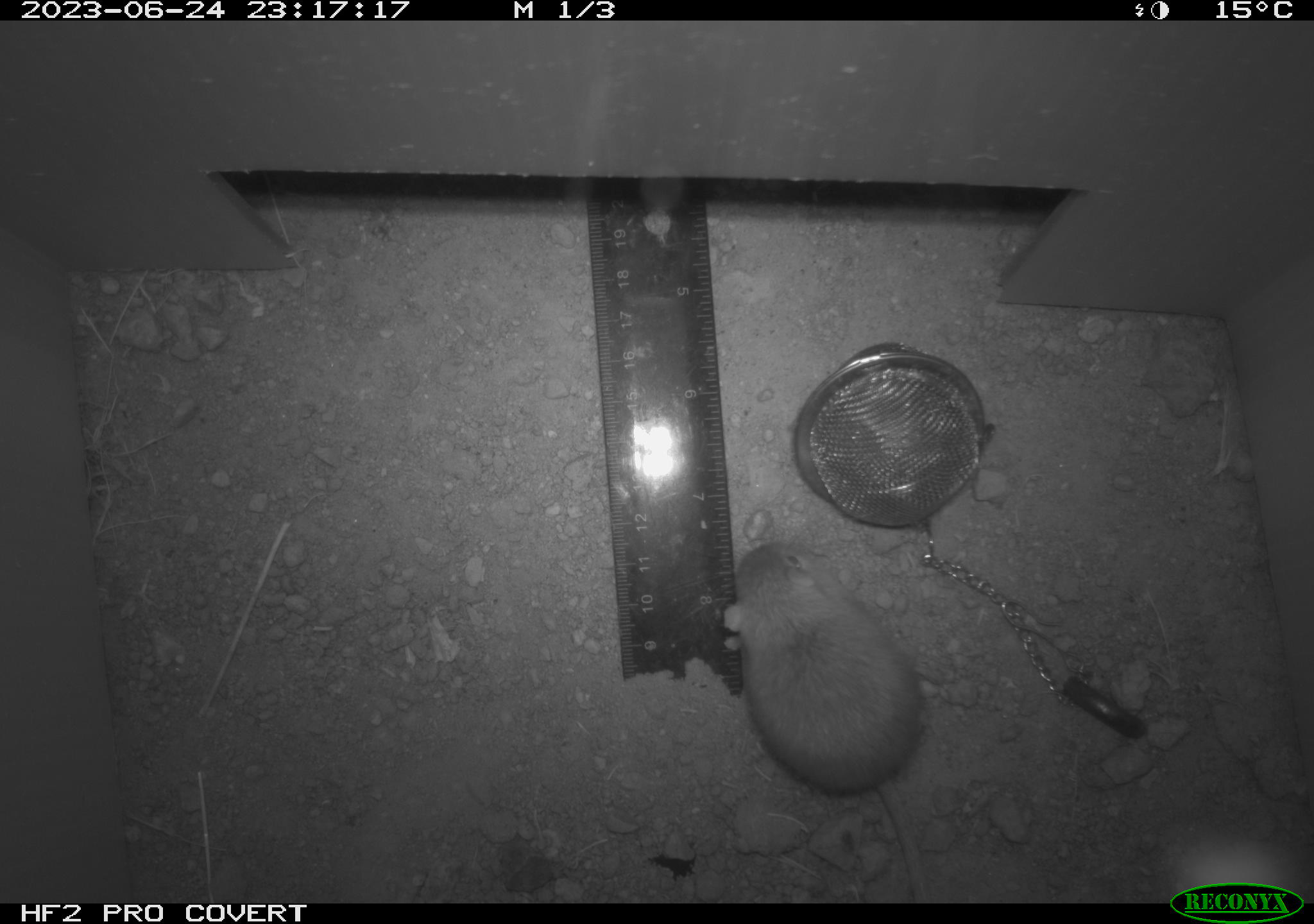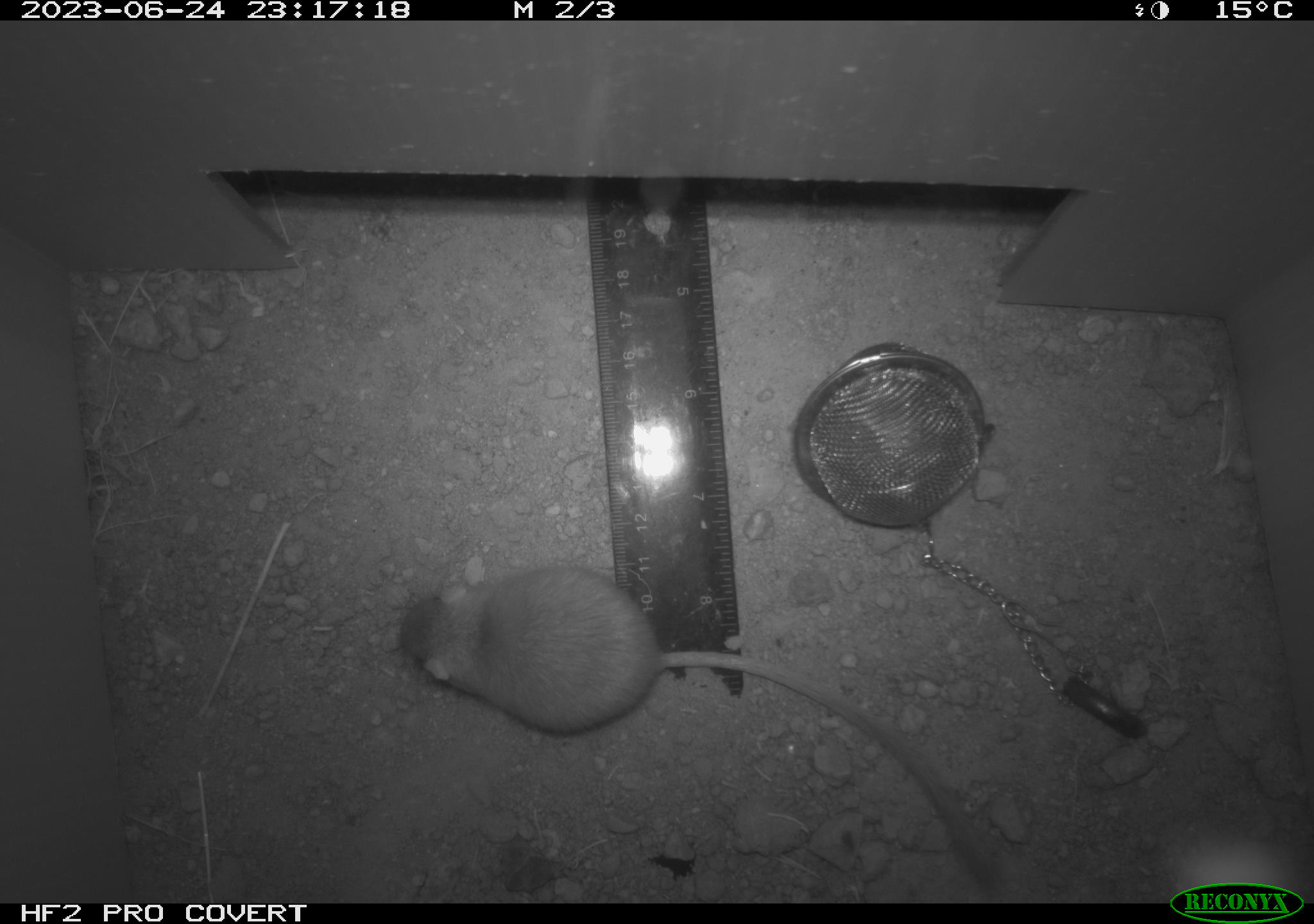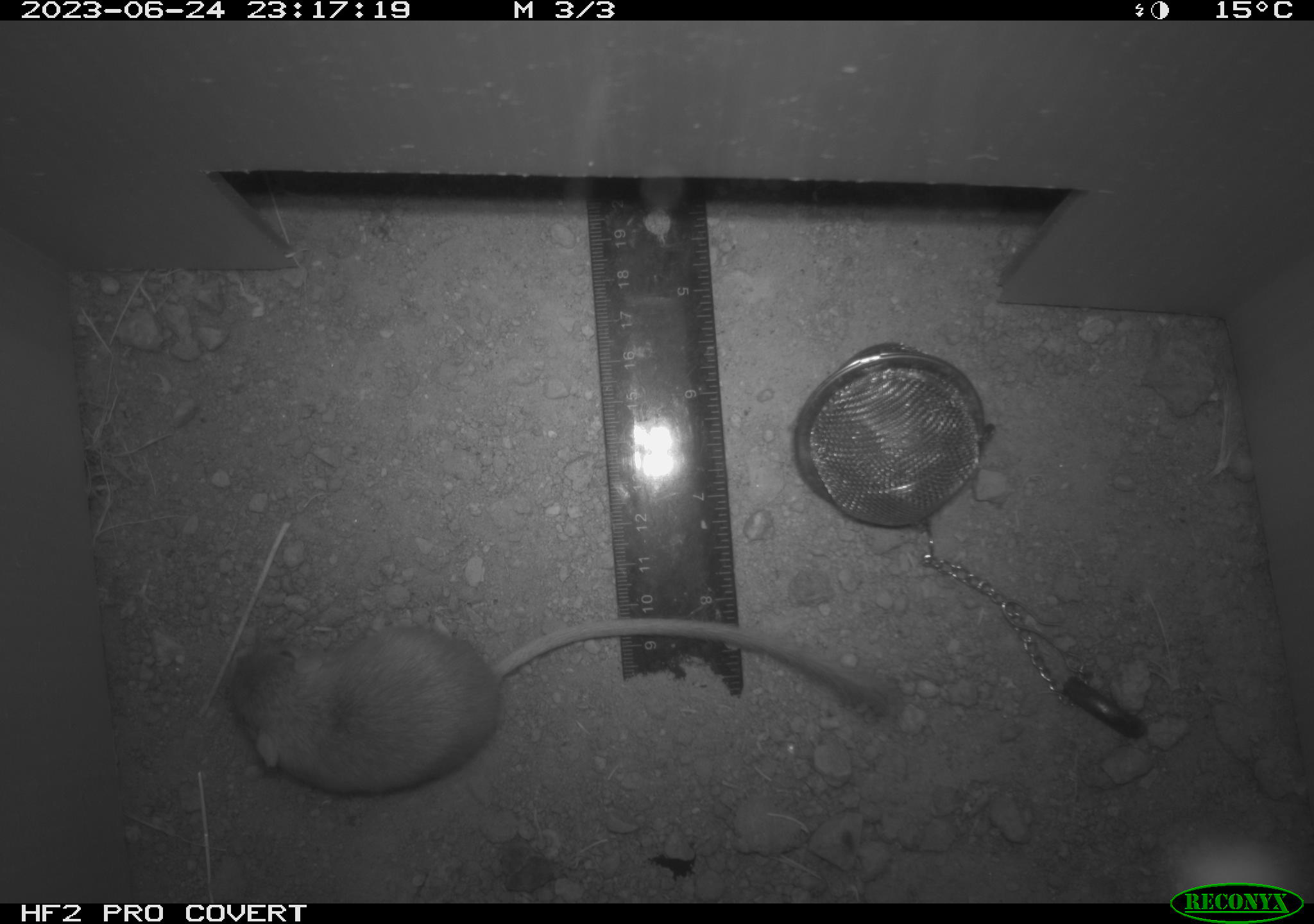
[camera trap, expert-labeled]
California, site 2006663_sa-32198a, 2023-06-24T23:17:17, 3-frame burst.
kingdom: Animalia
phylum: Chordata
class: Mammalia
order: Rodentia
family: Heteromyidae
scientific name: Heteromyidae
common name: kangaroo rats and pocket mice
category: heteromyidae family